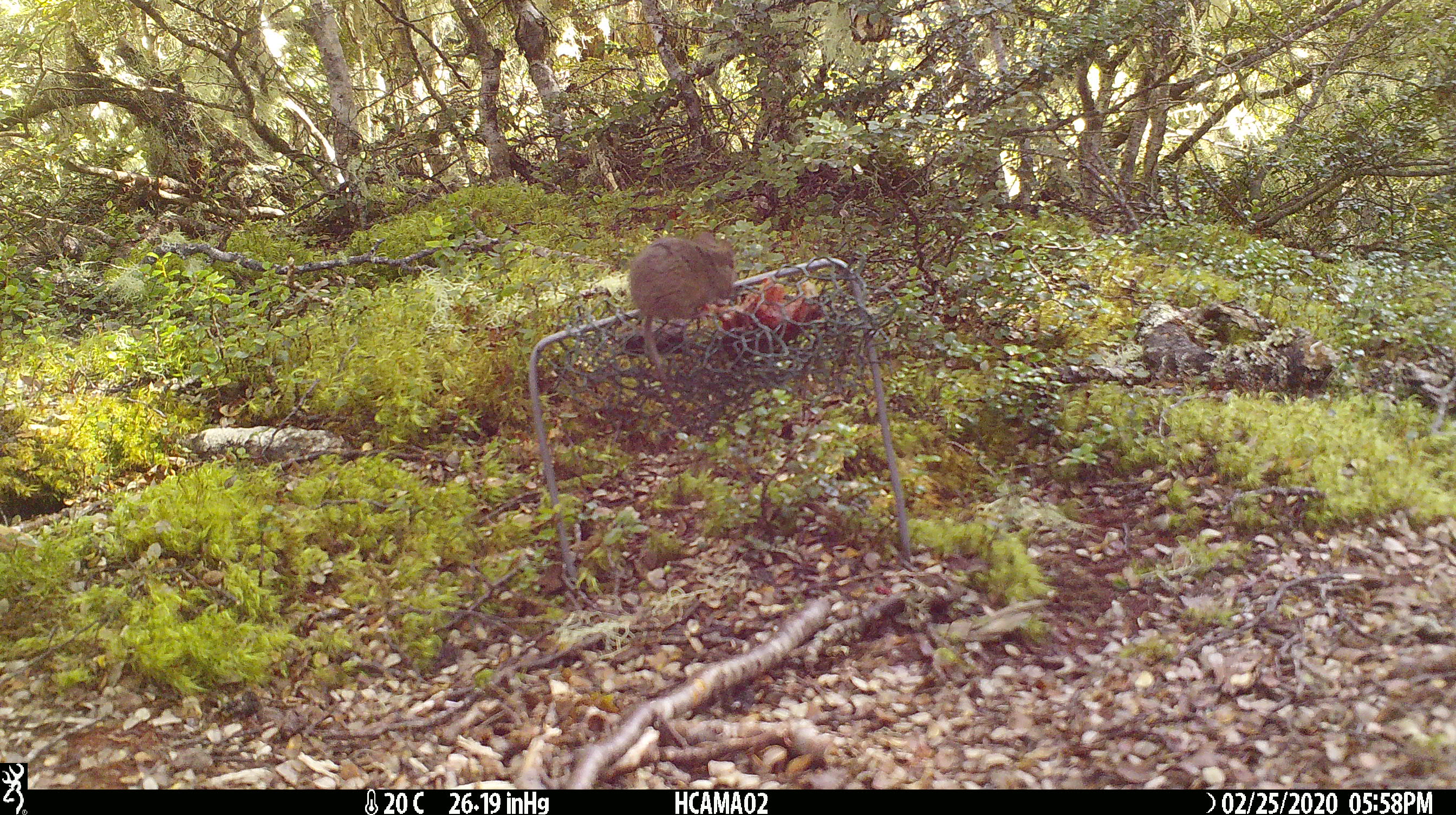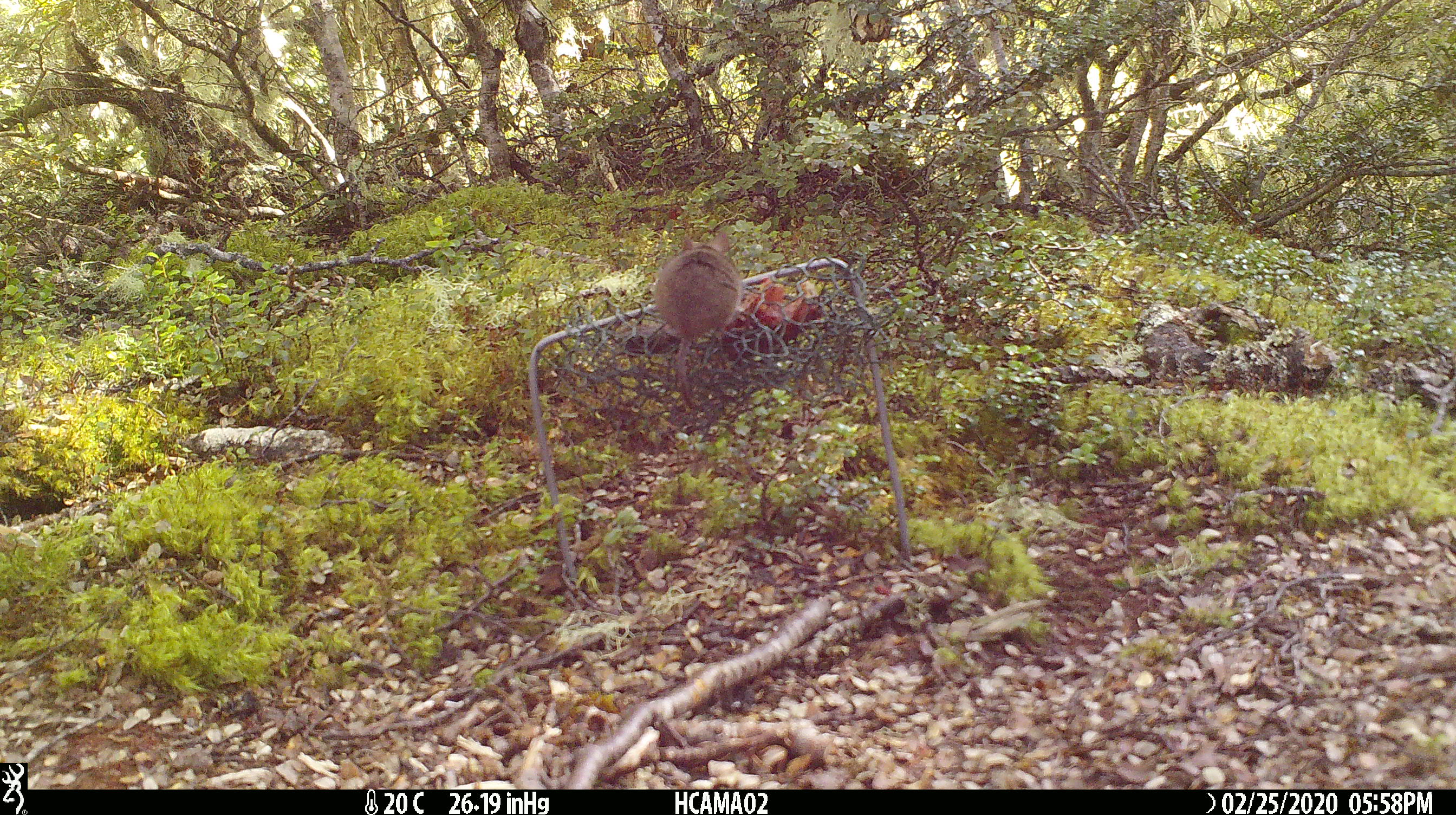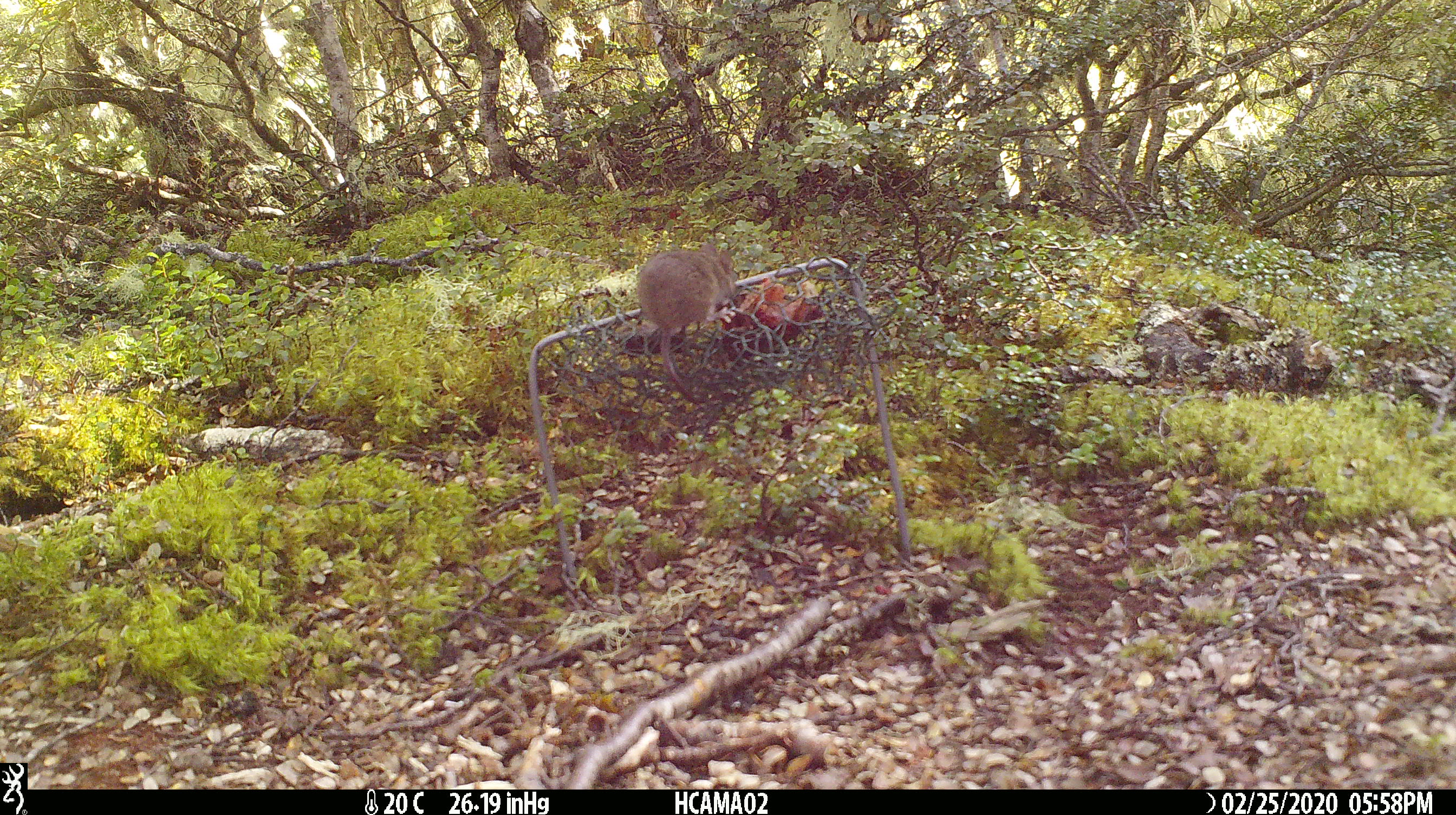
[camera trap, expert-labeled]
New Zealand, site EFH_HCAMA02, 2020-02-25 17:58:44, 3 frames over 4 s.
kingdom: Animalia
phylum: Chordata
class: Mammalia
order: Rodentia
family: Muridae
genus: Mus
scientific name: Mus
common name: mouse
Mouse (Mus).